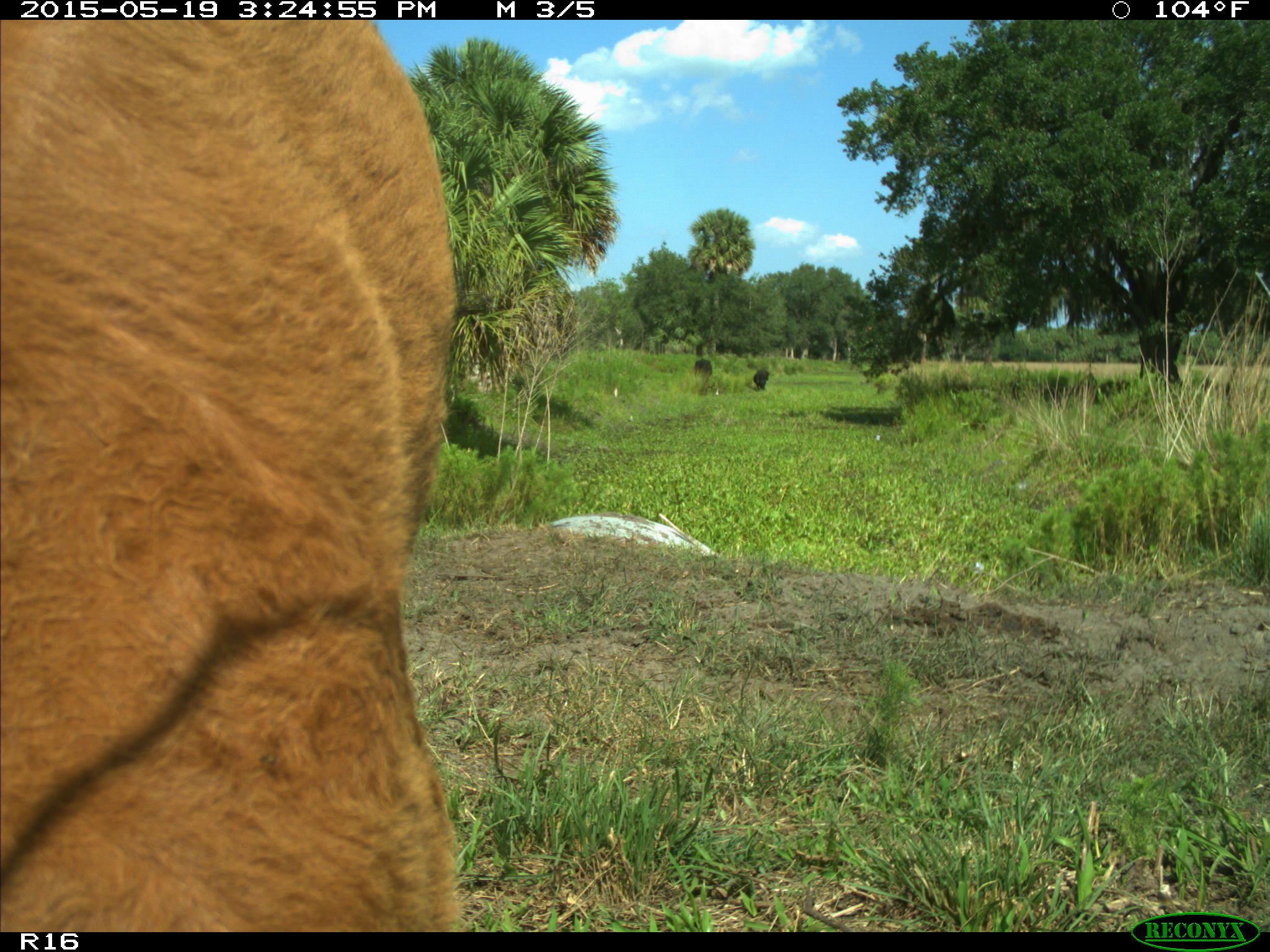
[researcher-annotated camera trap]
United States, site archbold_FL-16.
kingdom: Animalia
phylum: Chordata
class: Mammalia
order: Artiodactyla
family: Bovidae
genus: Bos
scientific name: Bos taurus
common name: domestic cow